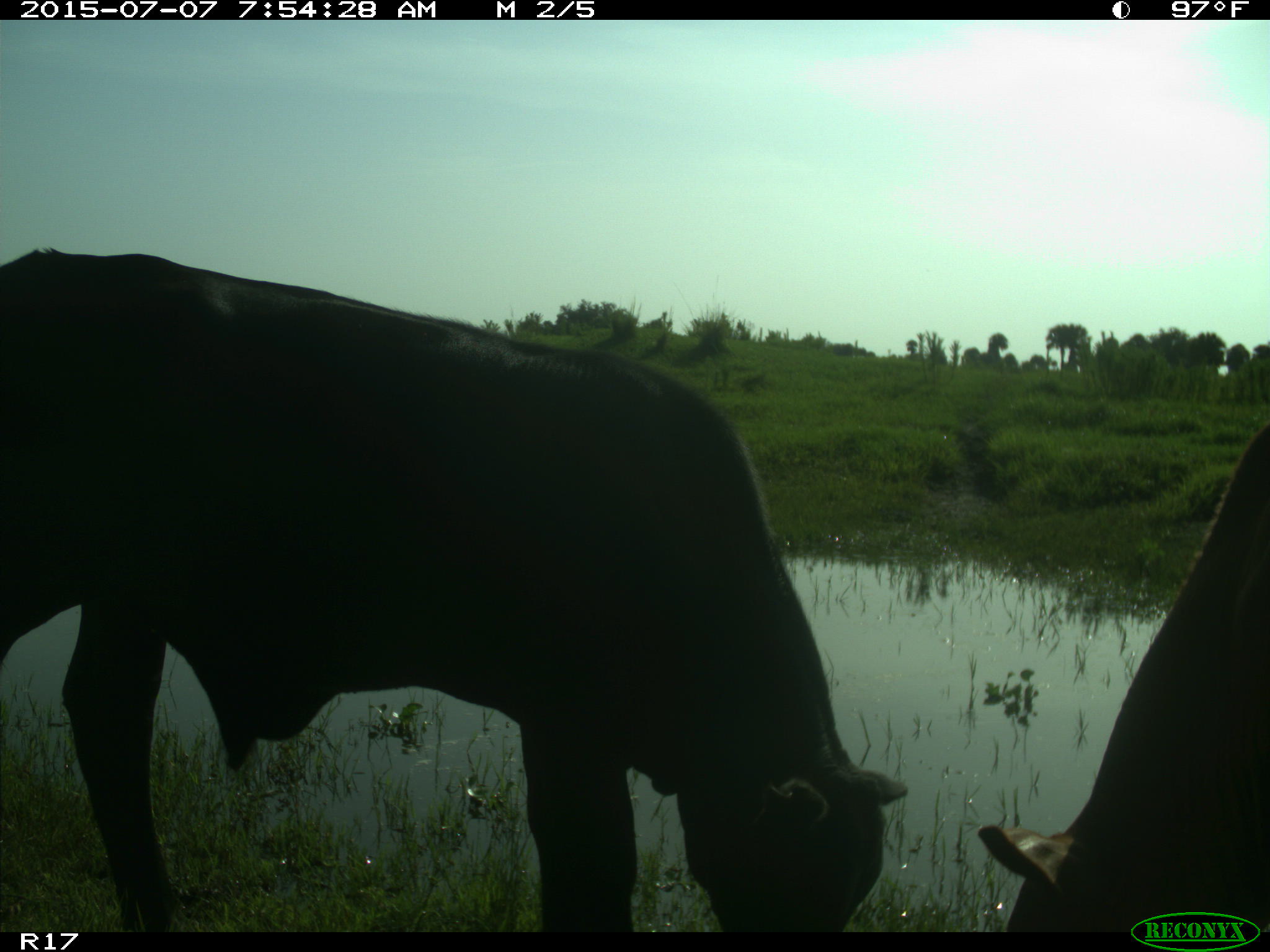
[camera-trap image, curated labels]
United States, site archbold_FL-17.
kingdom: Animalia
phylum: Chordata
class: Mammalia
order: Artiodactyla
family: Bovidae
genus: Bos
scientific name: Bos taurus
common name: domestic cow